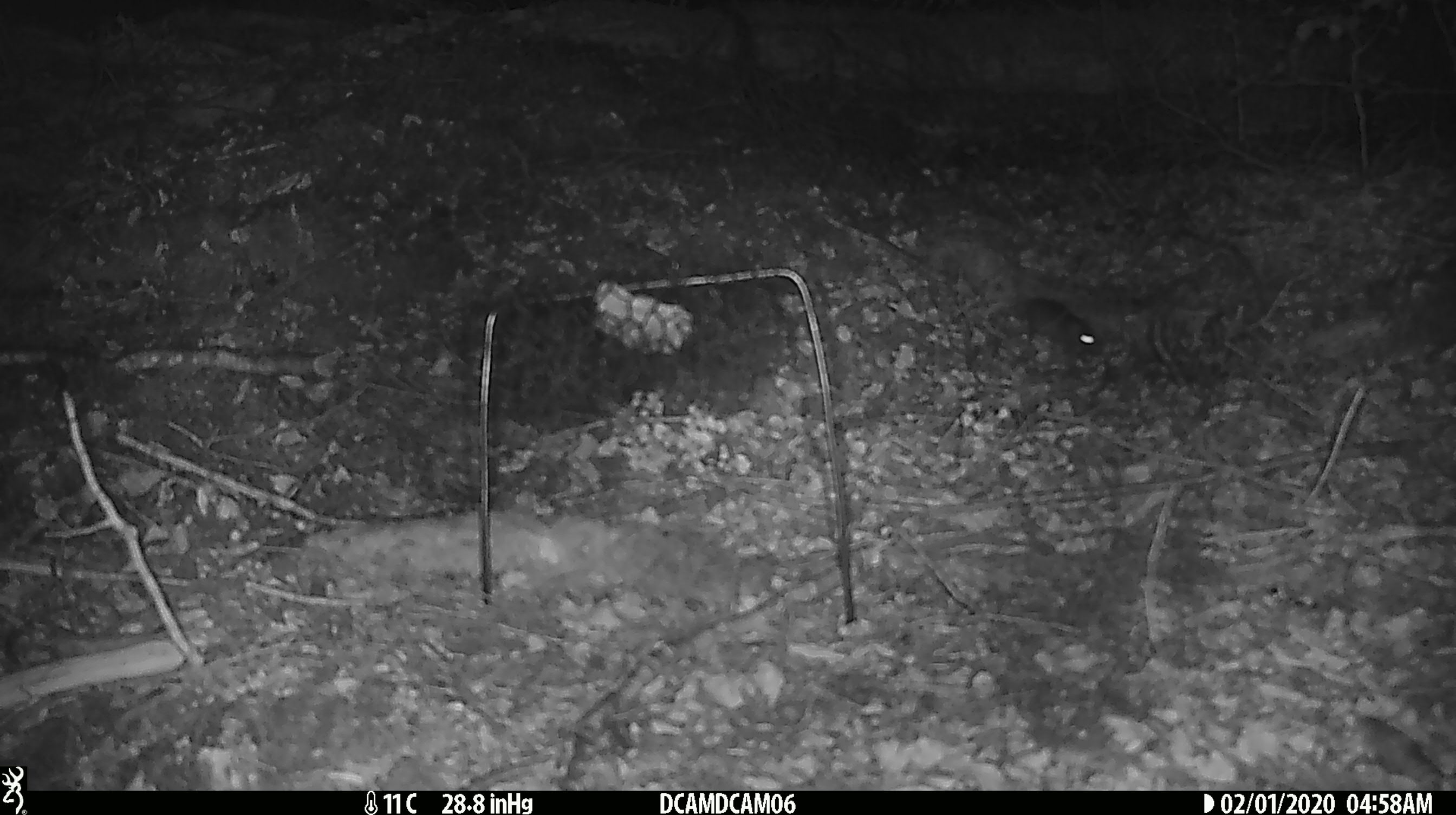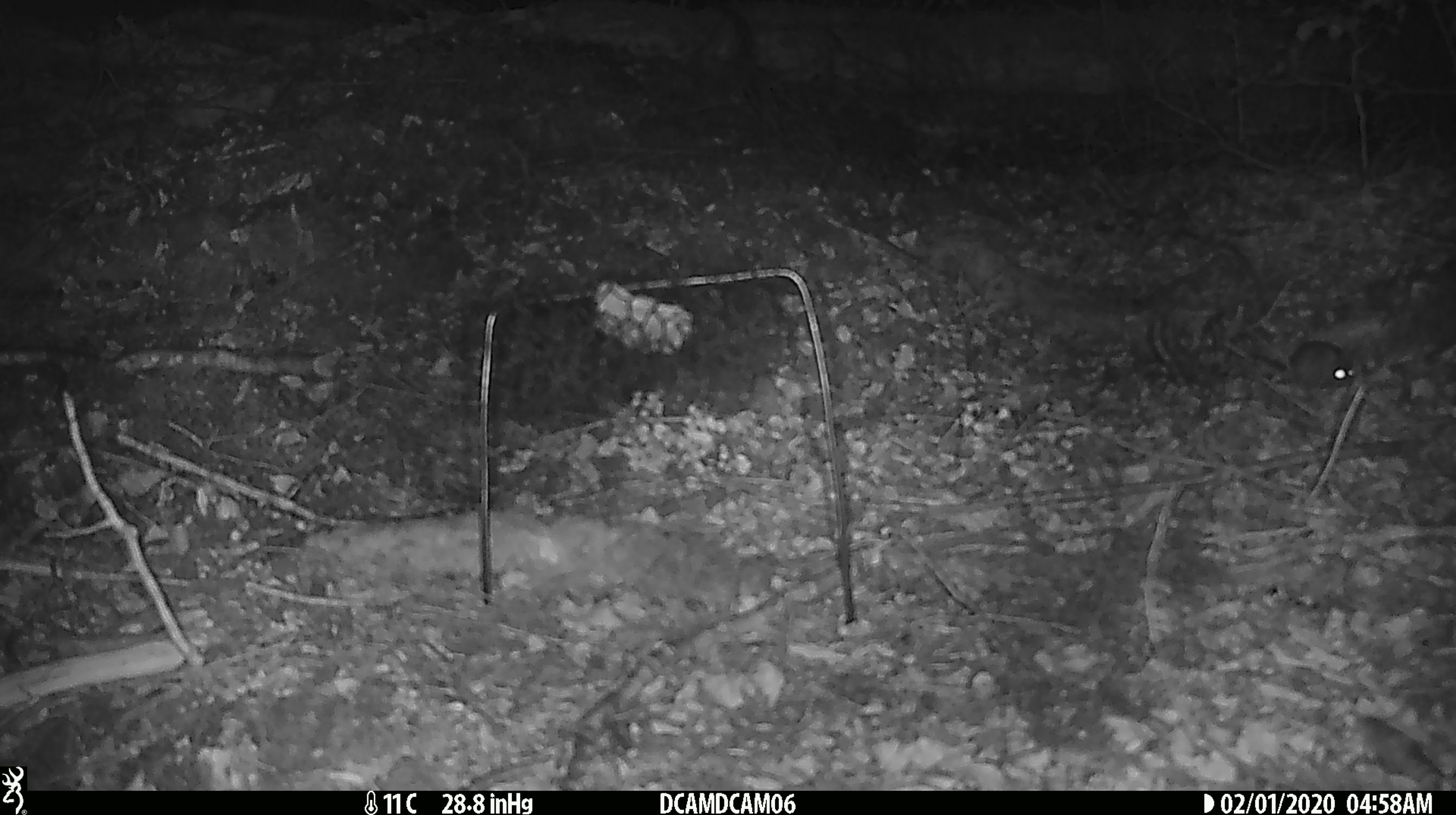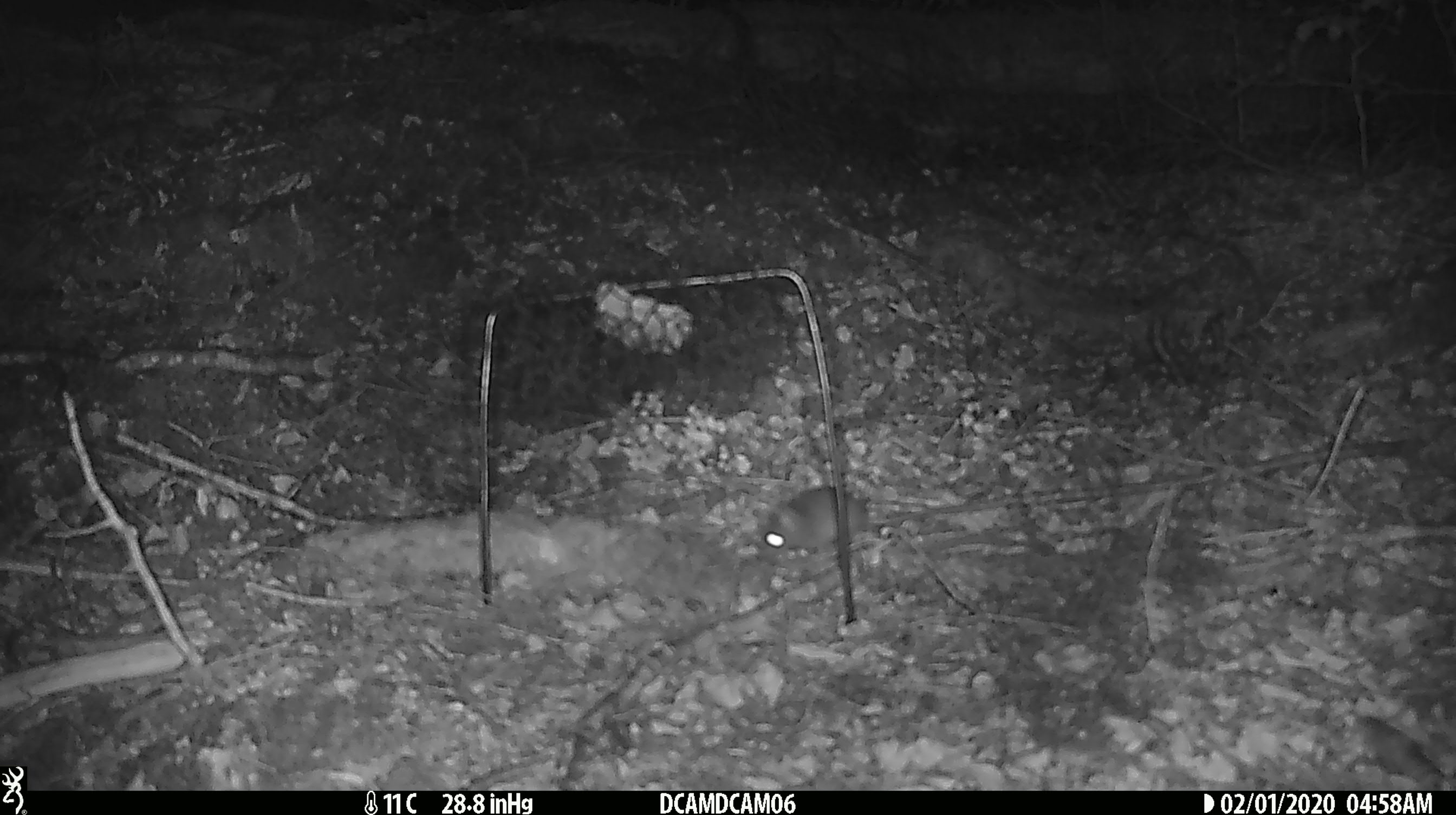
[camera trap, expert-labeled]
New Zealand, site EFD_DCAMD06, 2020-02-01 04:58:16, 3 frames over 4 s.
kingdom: Animalia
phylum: Chordata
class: Mammalia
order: Rodentia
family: Muridae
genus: Mus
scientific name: Mus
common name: mouse